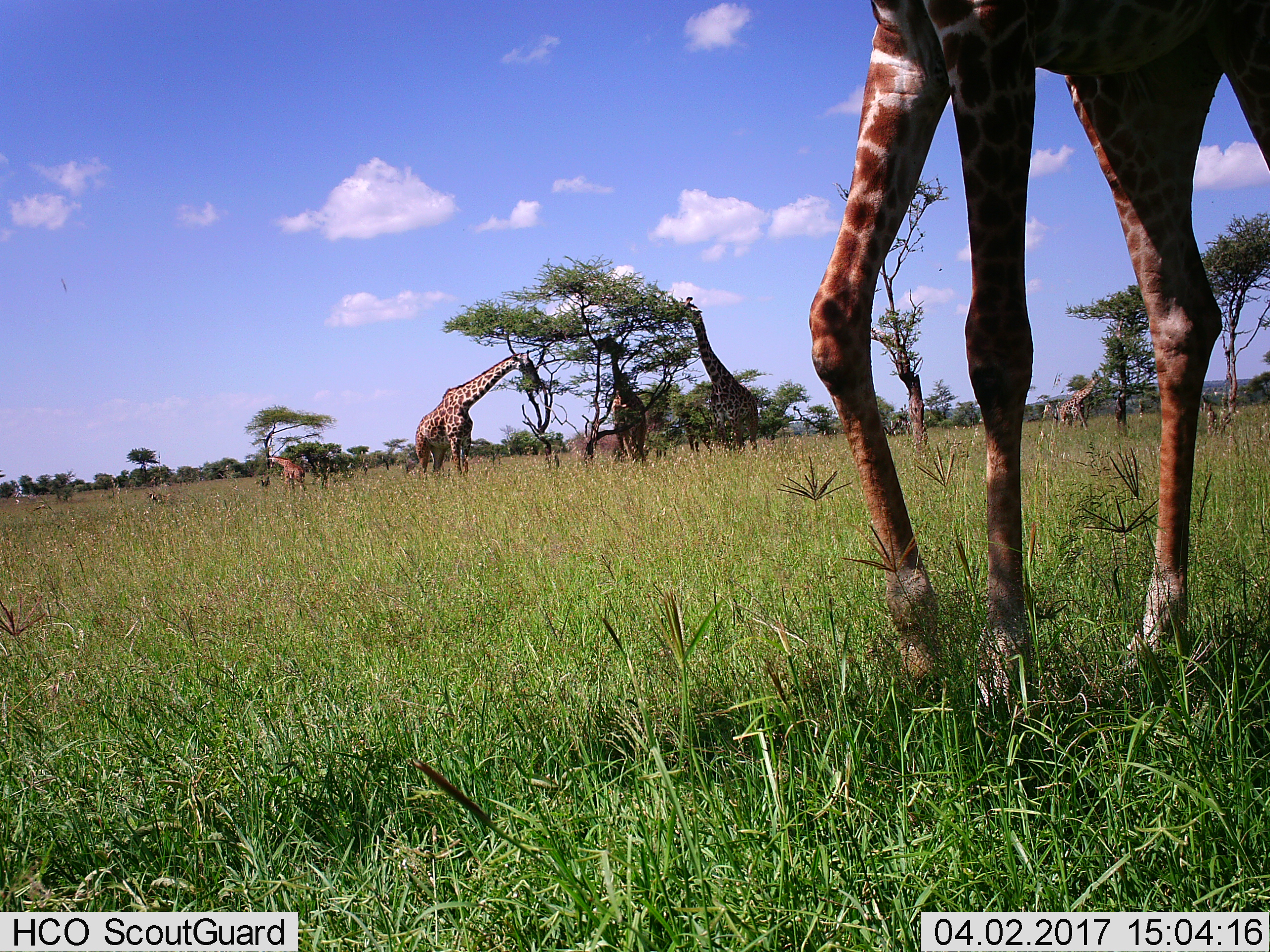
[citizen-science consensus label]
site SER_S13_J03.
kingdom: Animalia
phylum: Chordata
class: Mammalia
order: Artiodactyla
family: Giraffidae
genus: Giraffa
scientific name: Giraffa camelopardalis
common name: giraffe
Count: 6.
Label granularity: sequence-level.